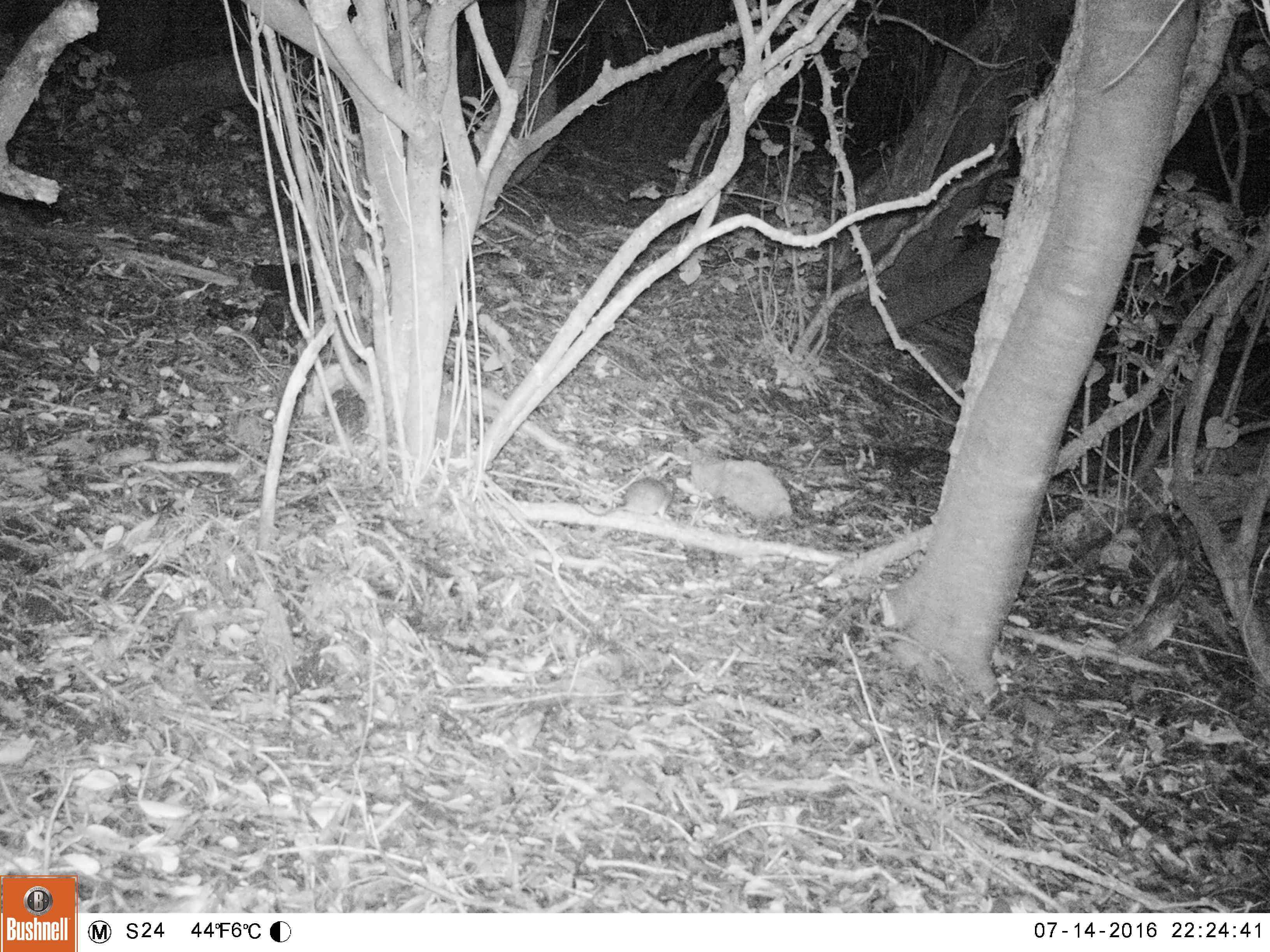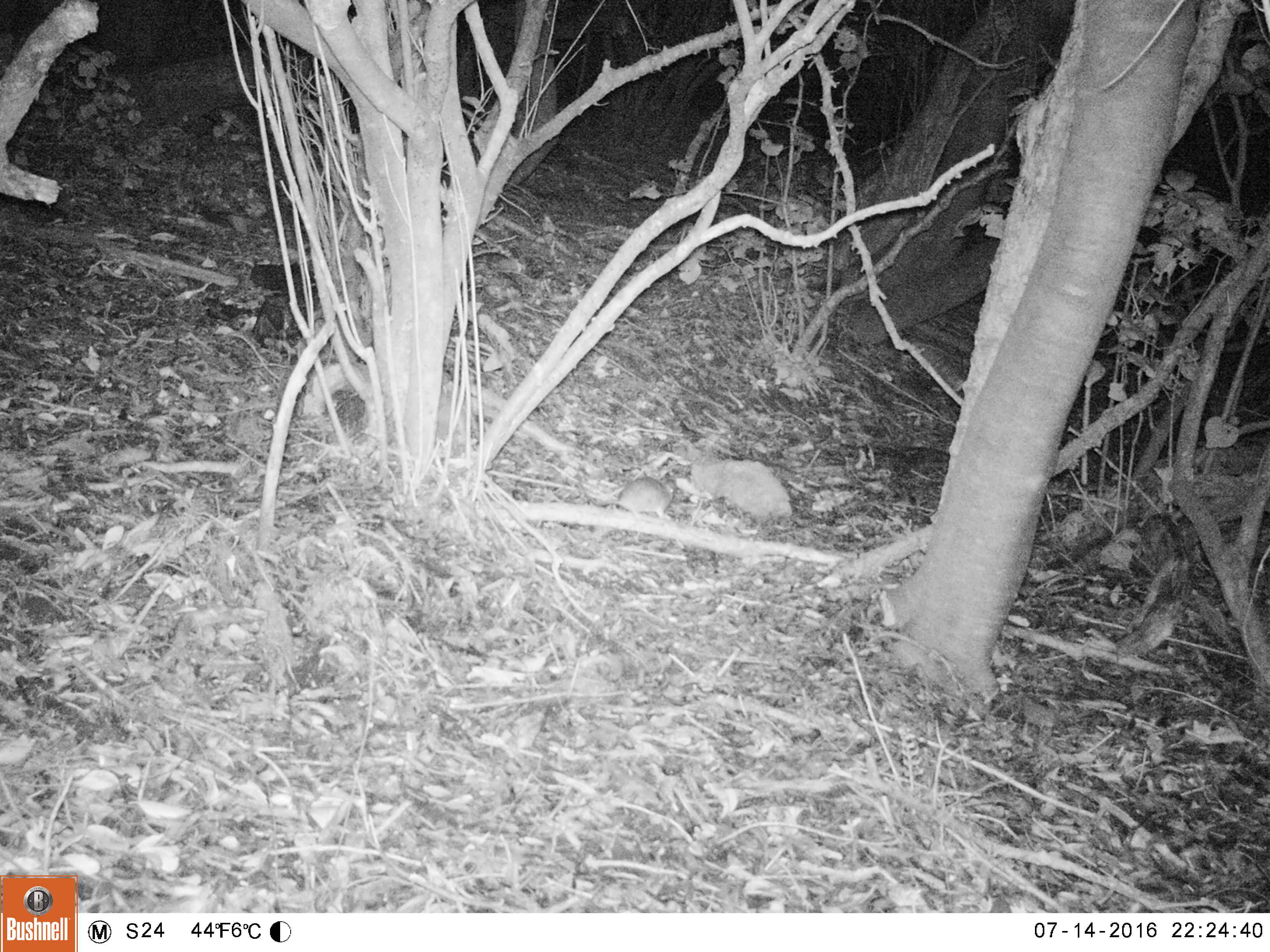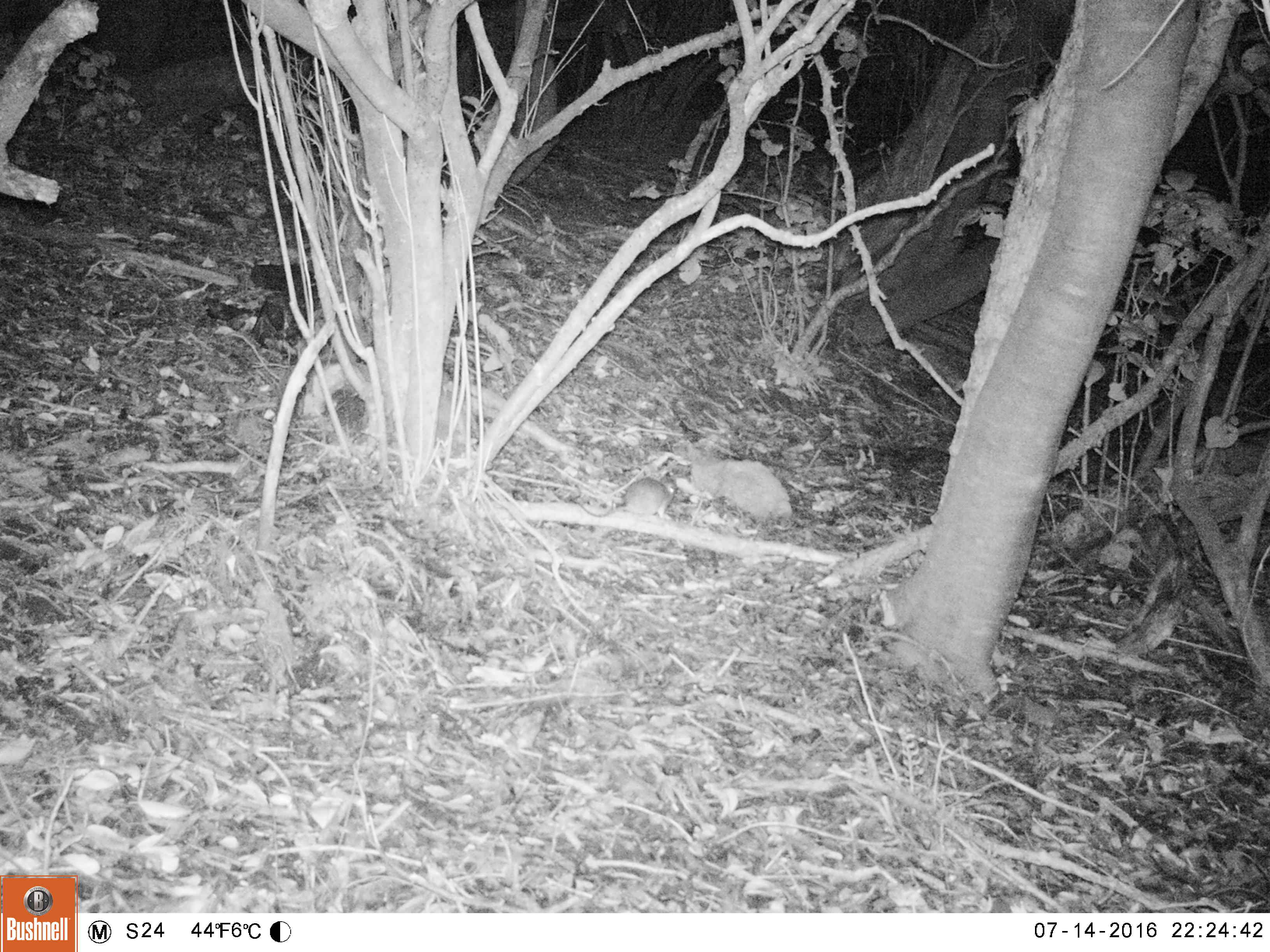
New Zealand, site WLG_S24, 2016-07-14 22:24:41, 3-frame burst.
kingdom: Animalia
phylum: Chordata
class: Mammalia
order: Rodentia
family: Muridae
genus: Rattus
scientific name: Rattus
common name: rat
Rat (Rattus).